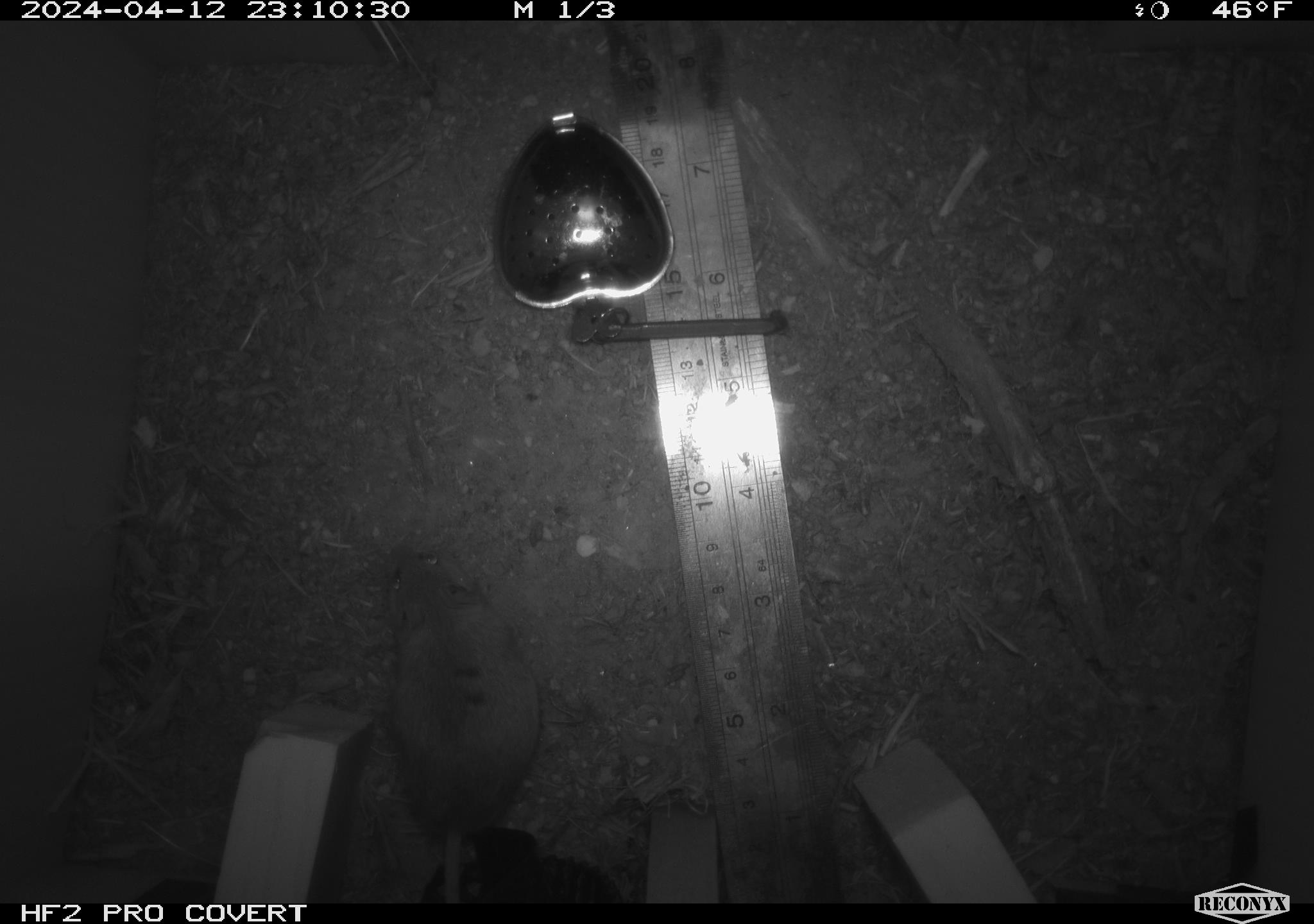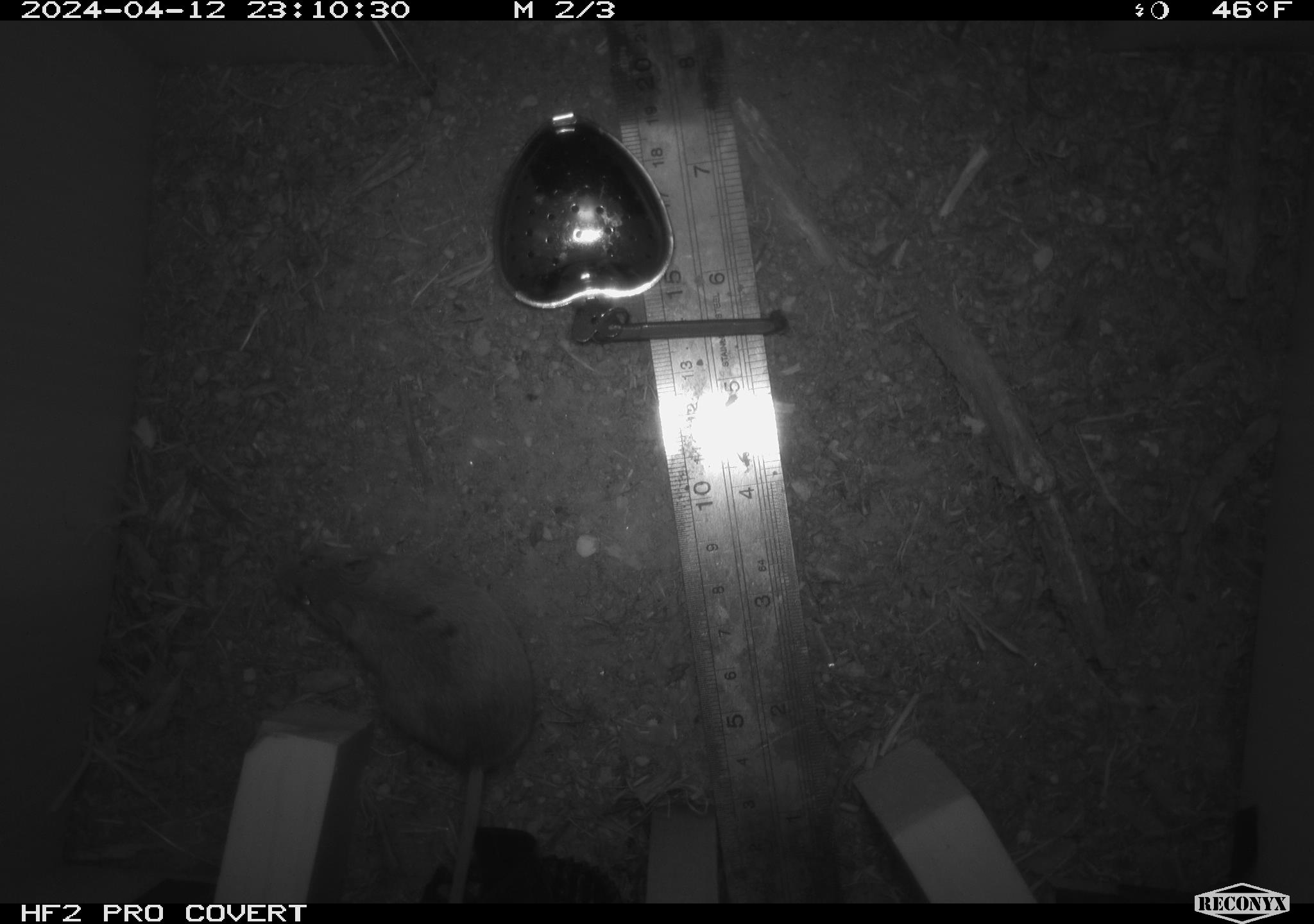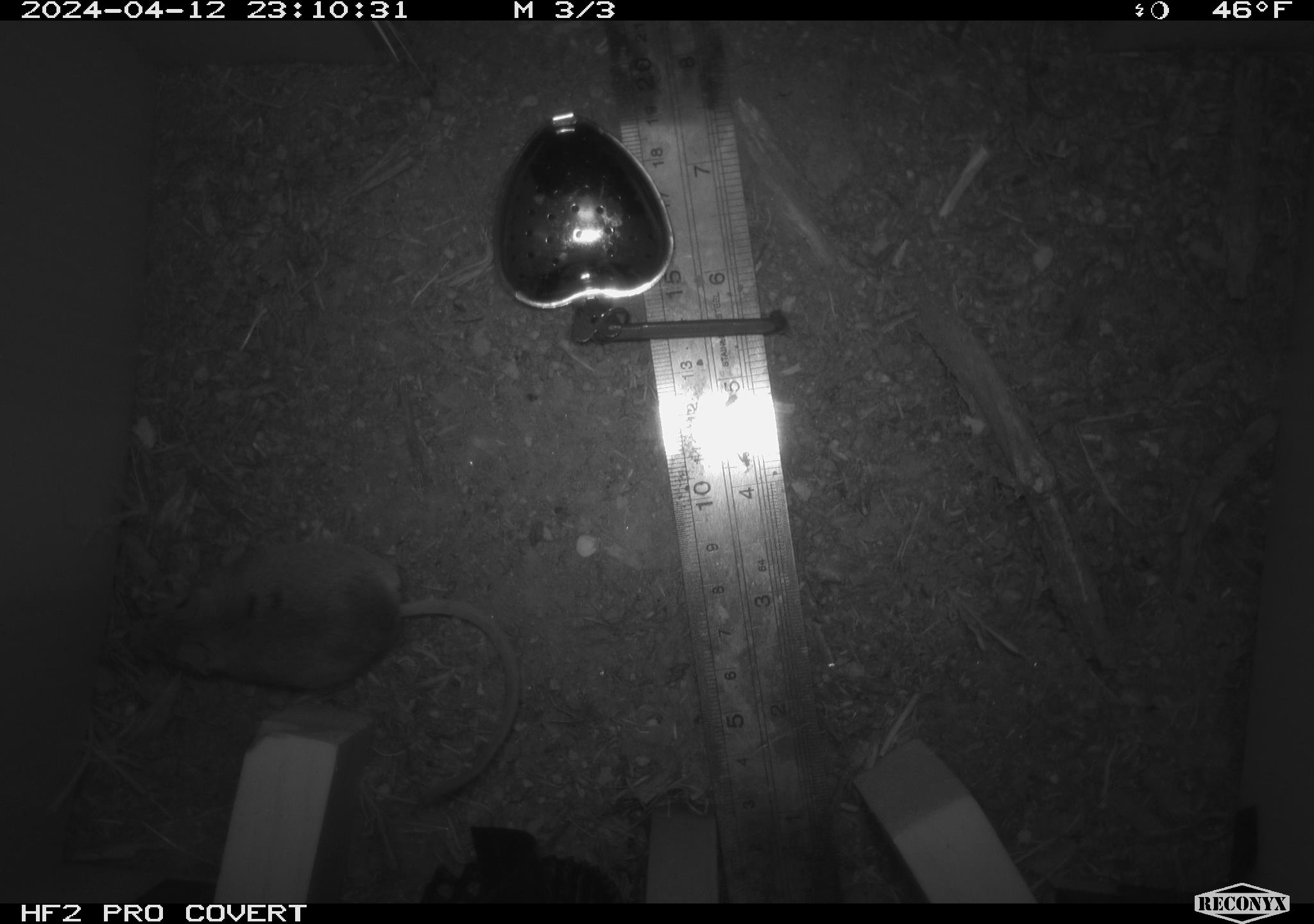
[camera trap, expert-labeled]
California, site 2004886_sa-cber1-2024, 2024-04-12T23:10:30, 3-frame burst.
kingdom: Animalia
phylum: Chordata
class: Mammalia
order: Rodentia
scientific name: Rodentia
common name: mouse species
Mouse species (Rodentia).